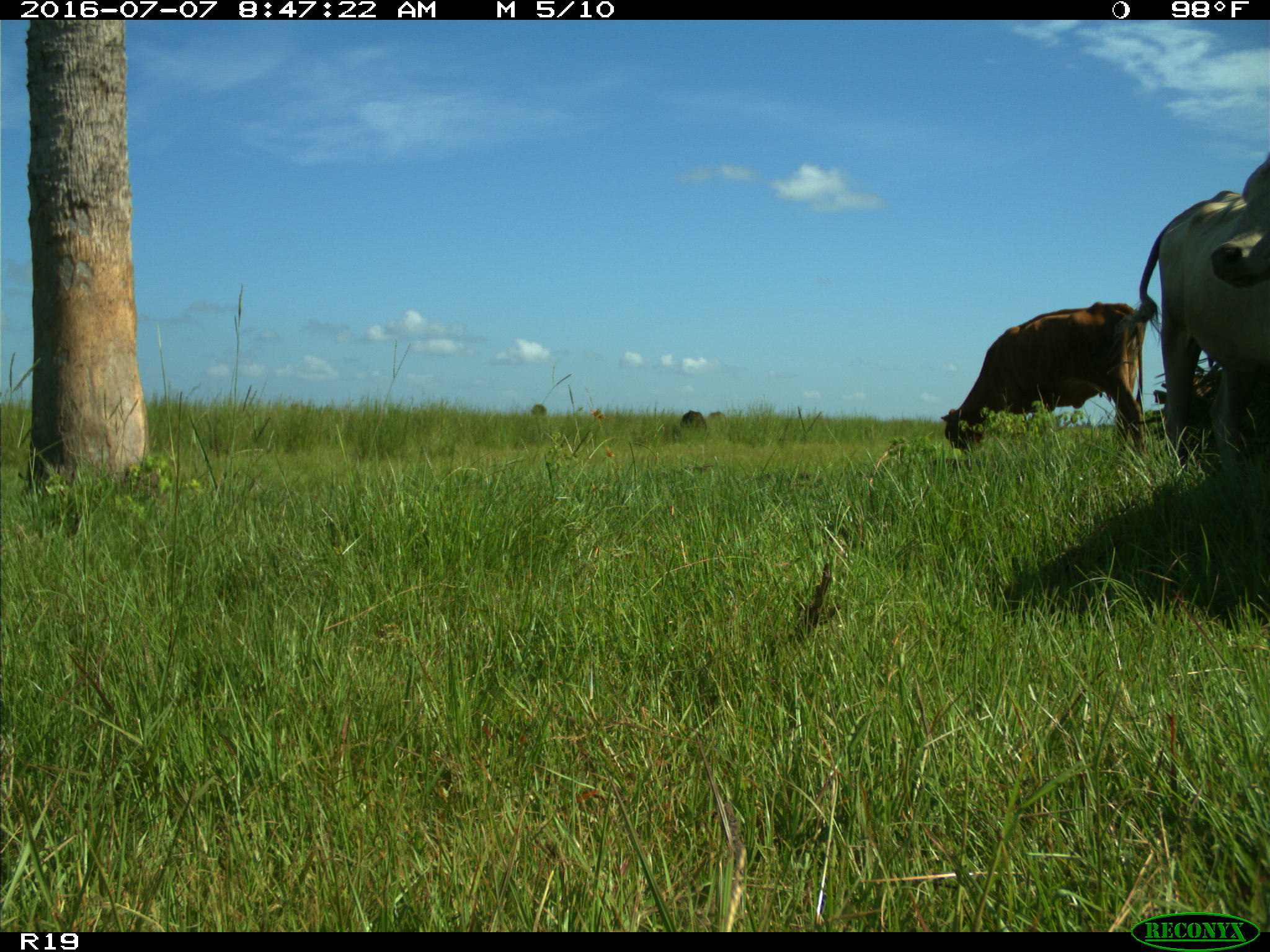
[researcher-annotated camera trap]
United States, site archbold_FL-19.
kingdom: Animalia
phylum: Chordata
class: Mammalia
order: Artiodactyla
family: Bovidae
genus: Bos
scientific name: Bos taurus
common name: domestic cow